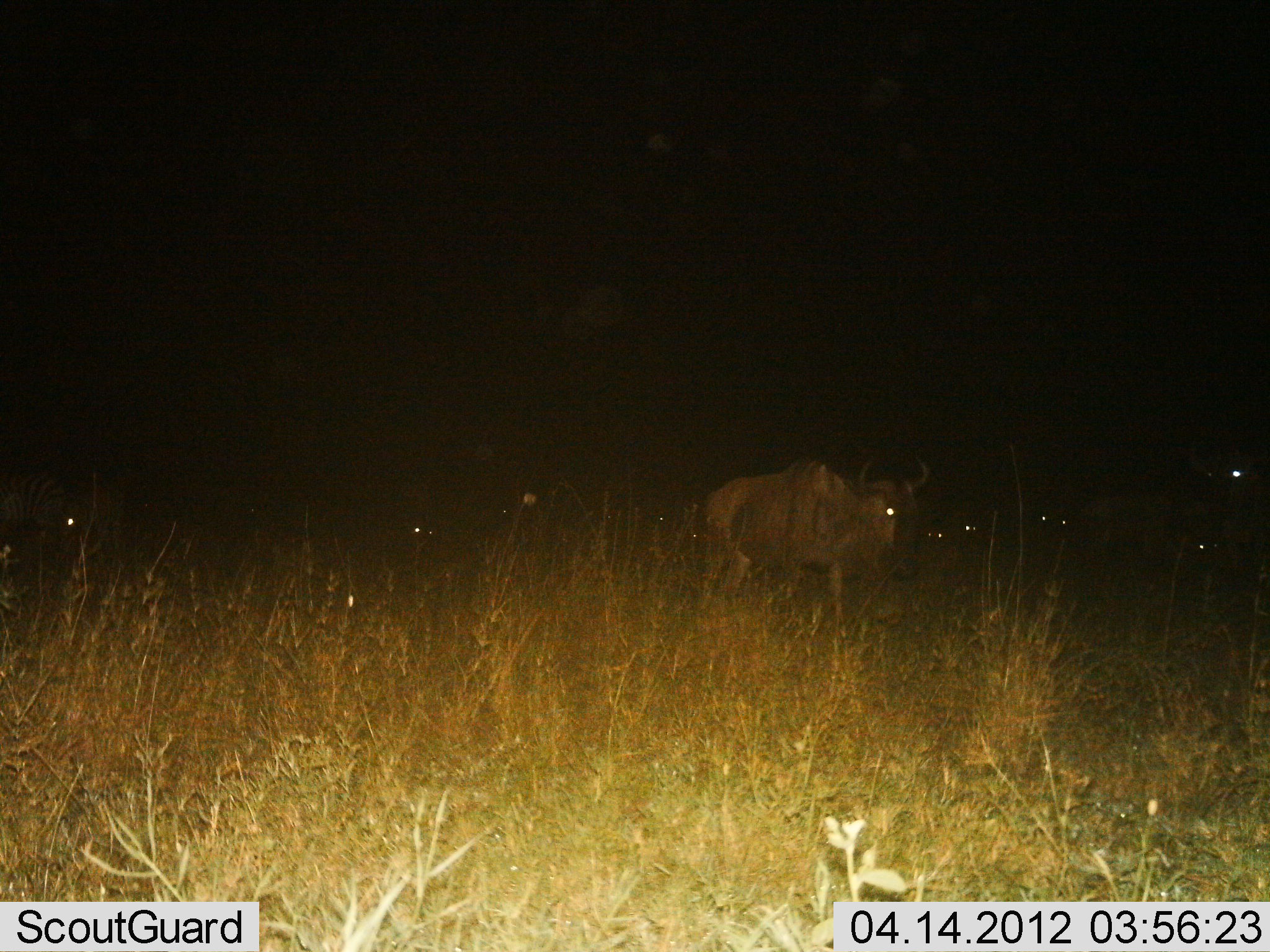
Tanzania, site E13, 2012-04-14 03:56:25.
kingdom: Animalia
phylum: Chordata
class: Mammalia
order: Artiodactyla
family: Bovidae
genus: Connochaetes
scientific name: Connochaetes taurinus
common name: blue wildebeest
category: wildebeest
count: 7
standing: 65%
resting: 24%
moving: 41%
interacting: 0%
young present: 0%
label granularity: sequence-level